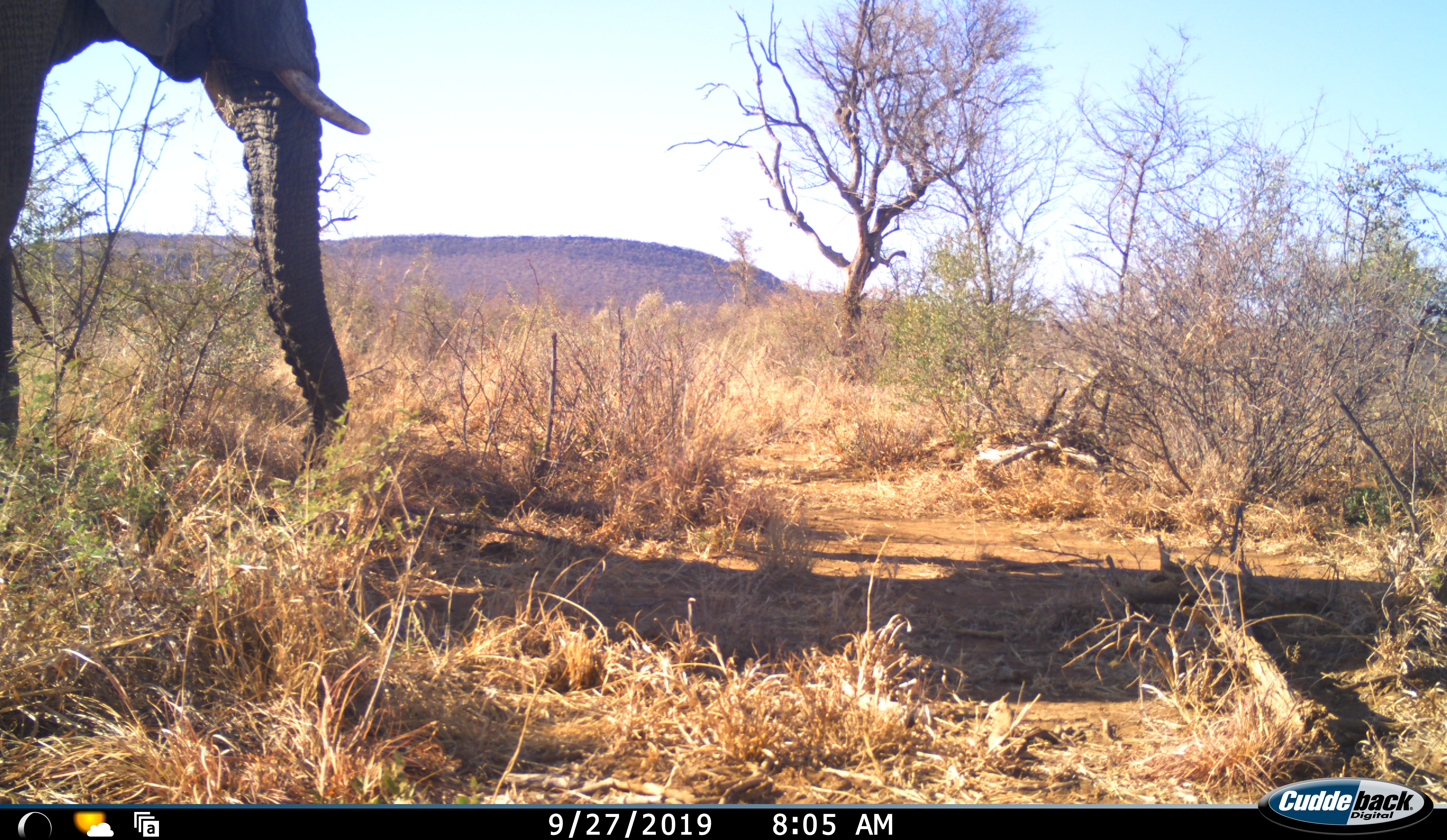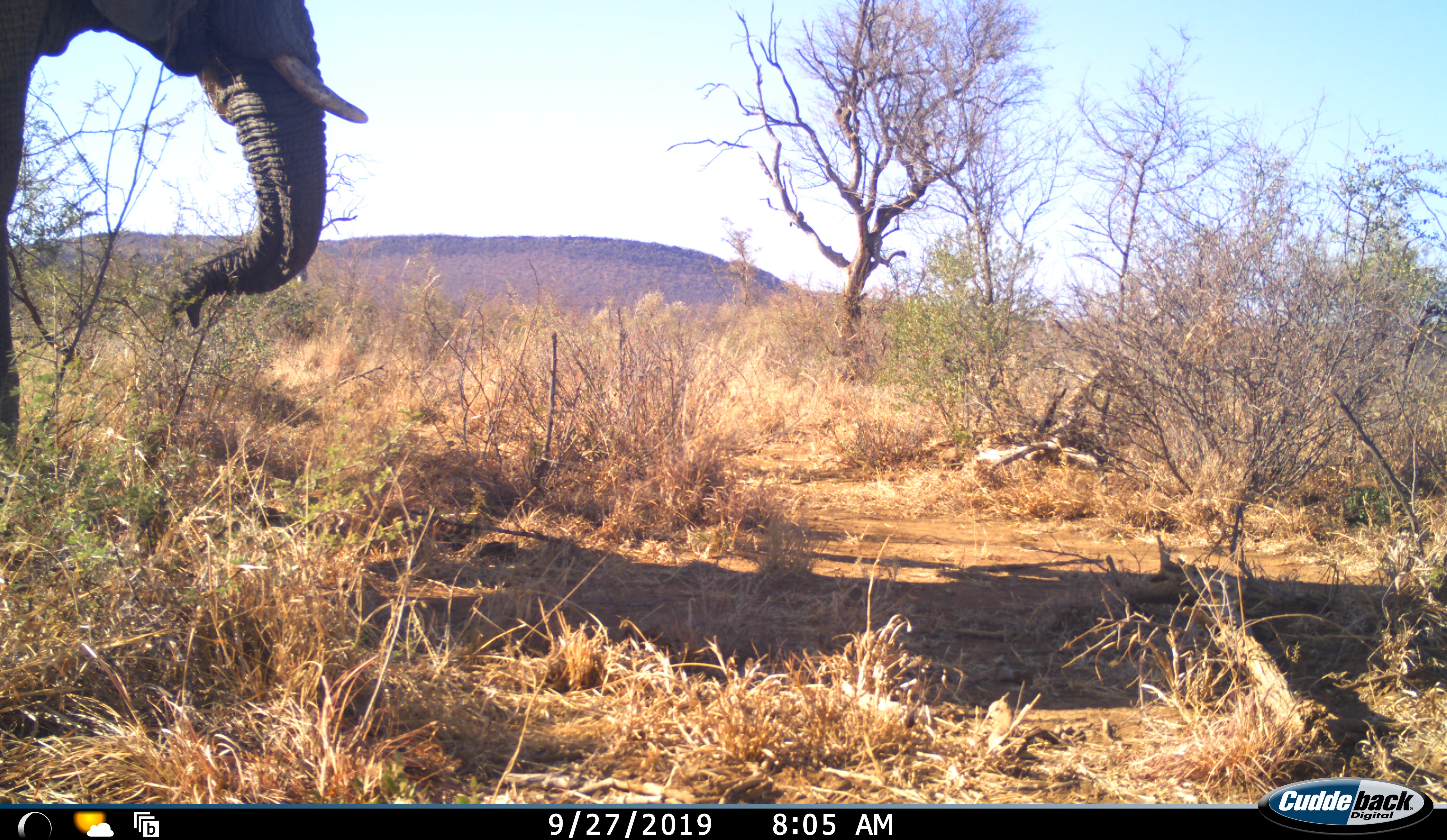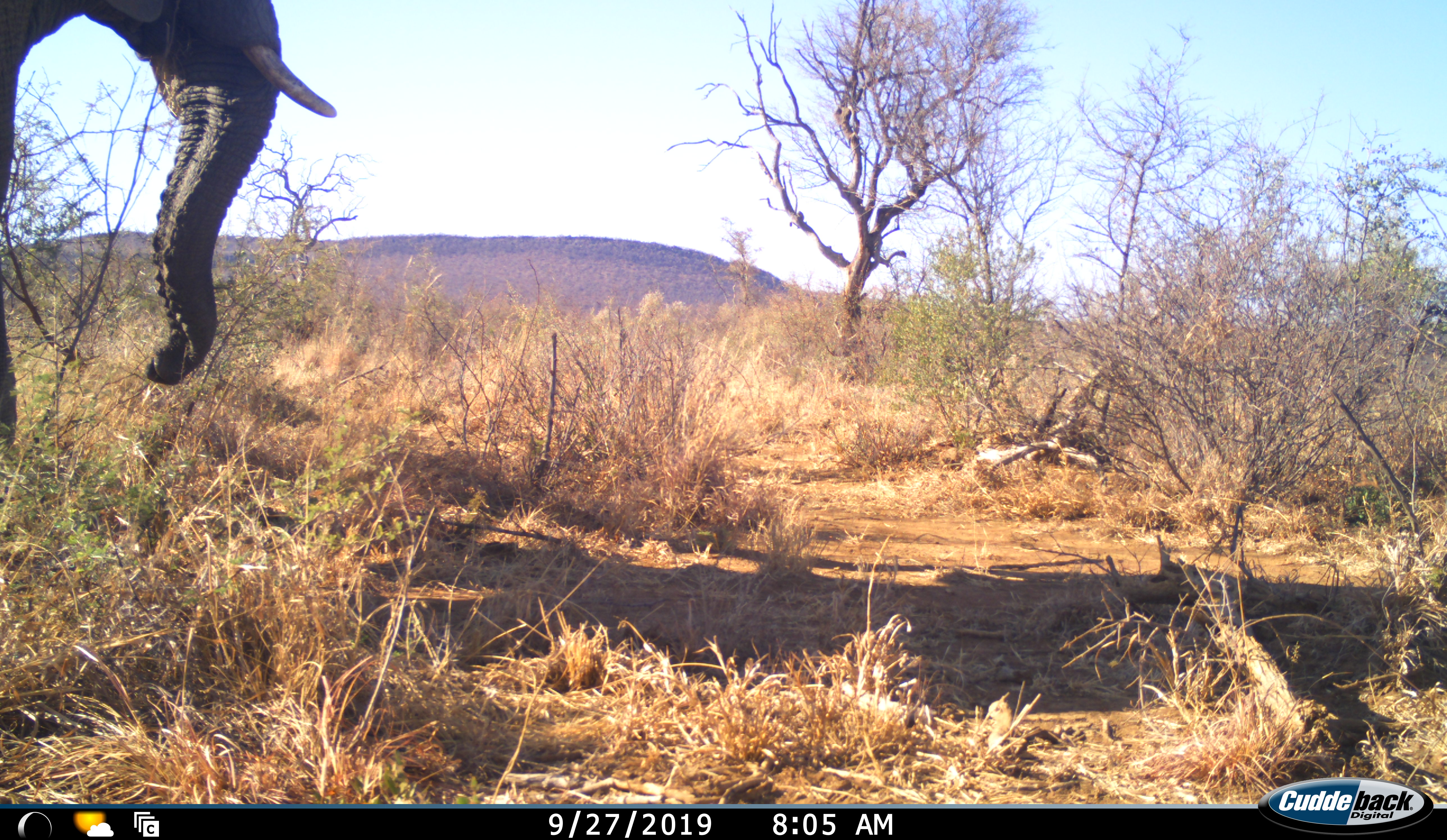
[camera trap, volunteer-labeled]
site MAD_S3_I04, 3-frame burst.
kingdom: Animalia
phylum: Chordata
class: Mammalia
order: Proboscidea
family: Elephantidae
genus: Loxodonta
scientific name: Loxodonta africana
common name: african bush elephant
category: elephant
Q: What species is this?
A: Elephant (african bush elephant) (Loxodonta africana).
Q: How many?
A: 1.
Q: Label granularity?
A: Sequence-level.